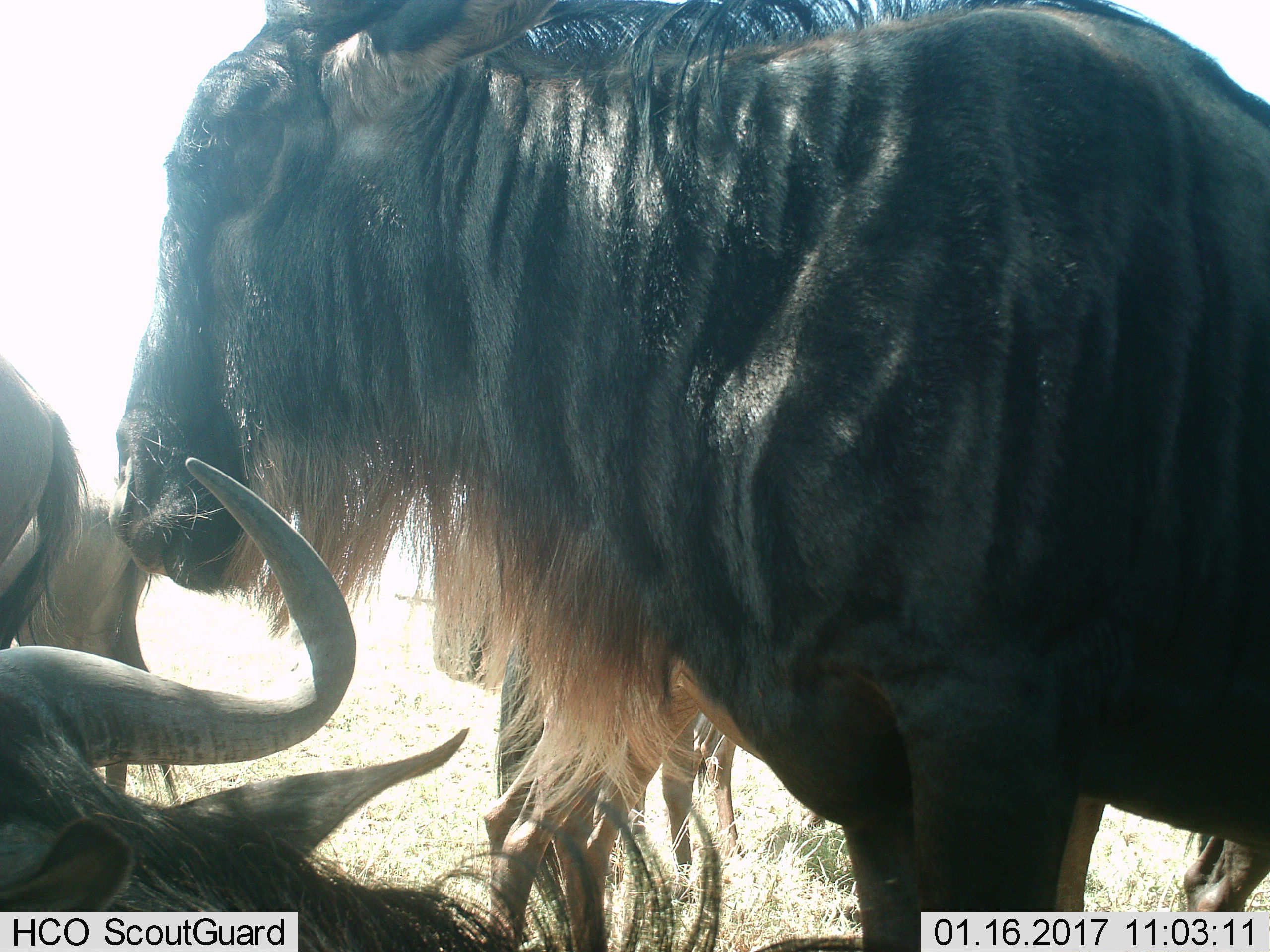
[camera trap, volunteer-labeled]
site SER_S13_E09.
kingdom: Animalia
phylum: Chordata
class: Mammalia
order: Artiodactyla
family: Bovidae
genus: Connochaetes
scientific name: Connochaetes taurinus taurinus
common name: blue wildebeest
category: wildebeestblue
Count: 5.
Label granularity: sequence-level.